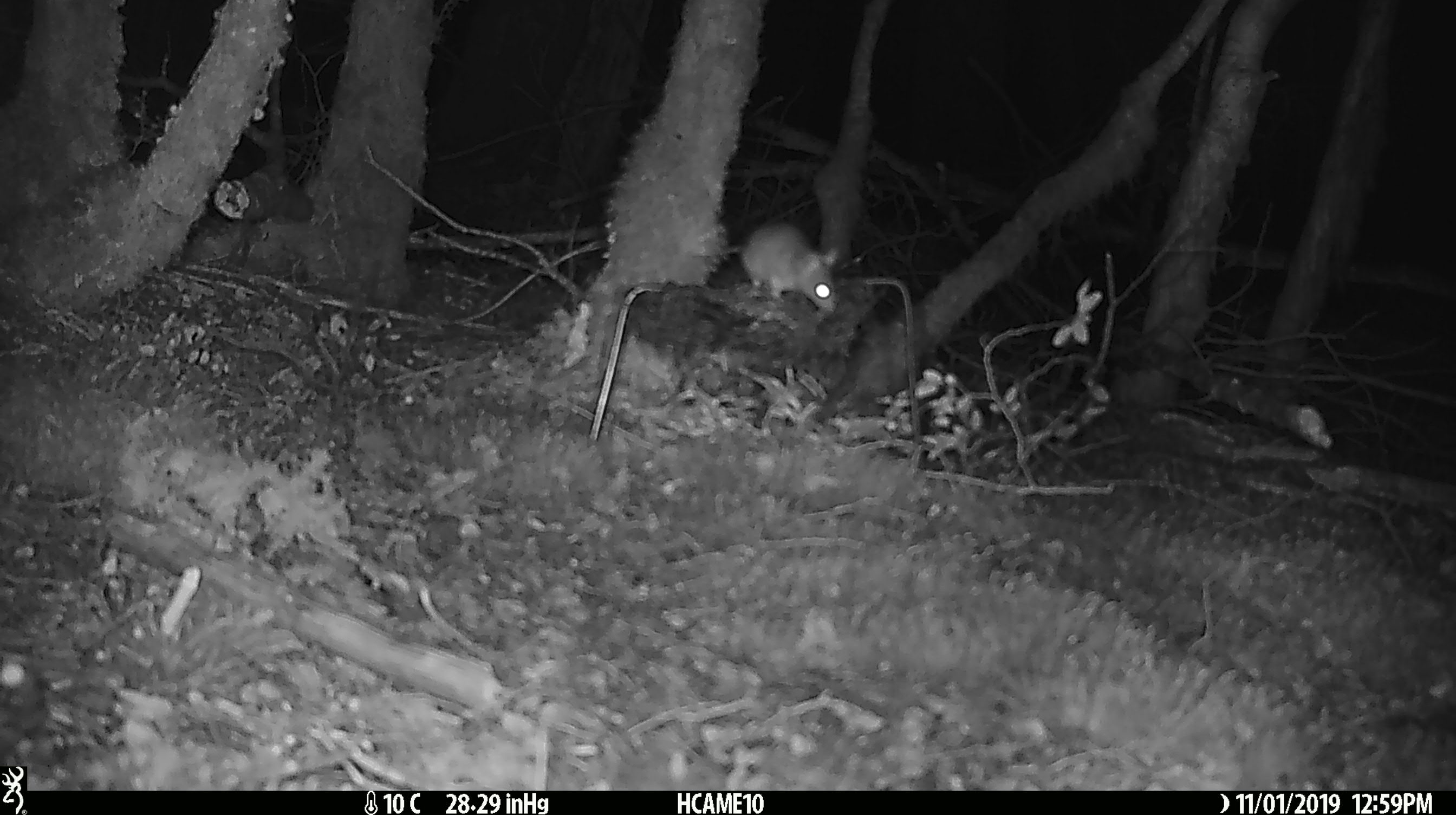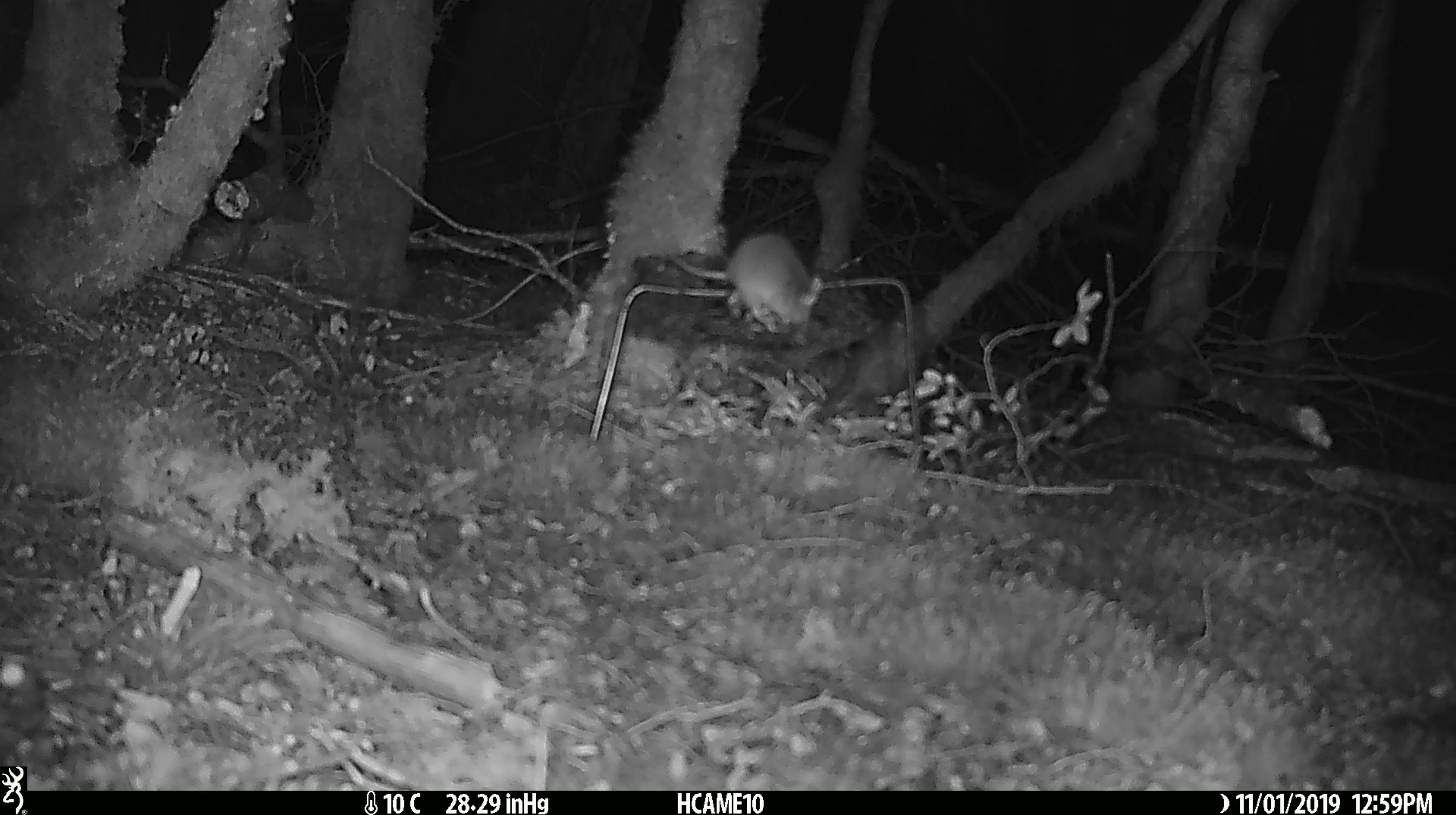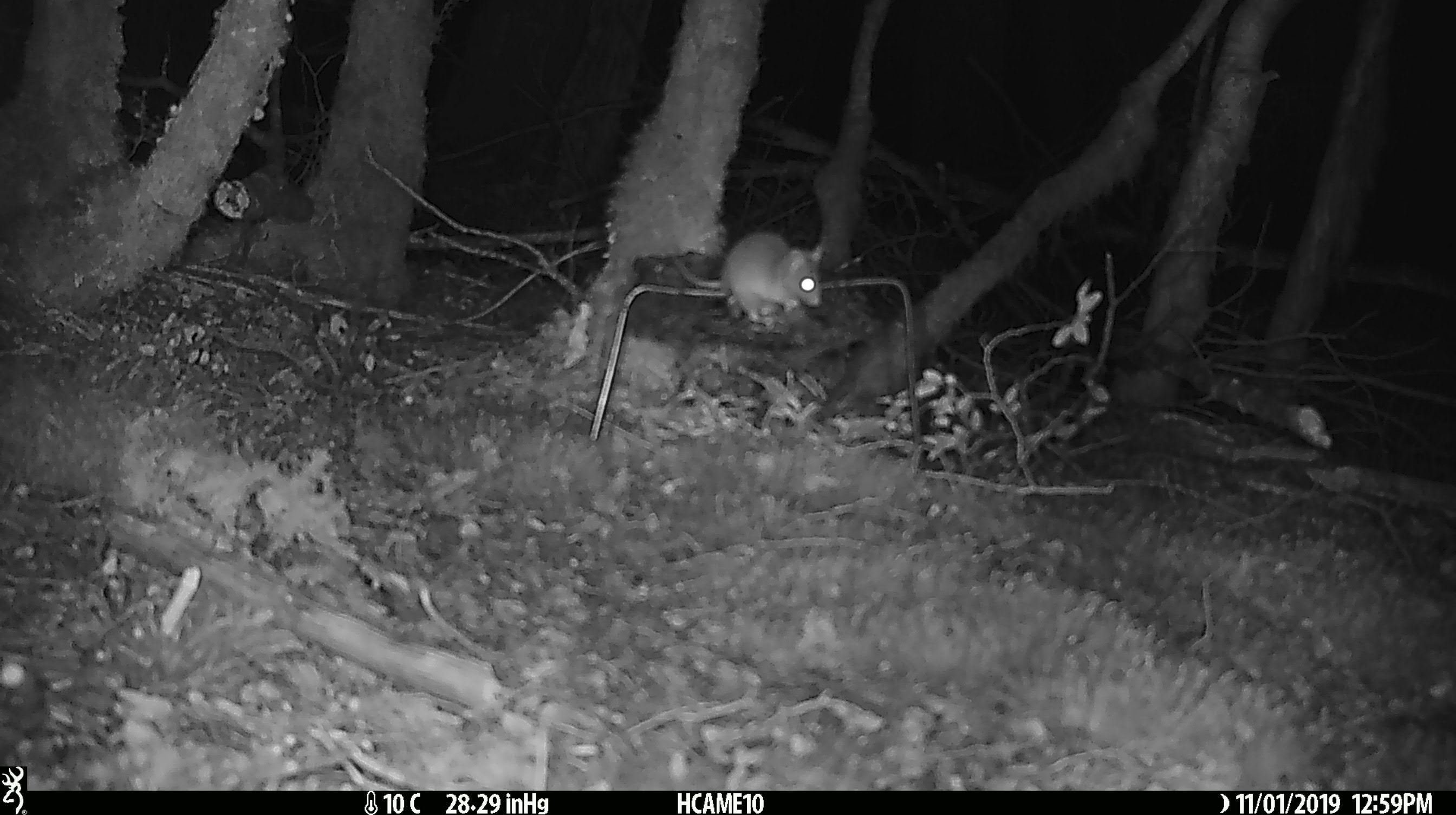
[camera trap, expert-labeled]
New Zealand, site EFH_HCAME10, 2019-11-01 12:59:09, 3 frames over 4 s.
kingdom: Animalia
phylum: Chordata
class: Mammalia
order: Rodentia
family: Muridae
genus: Mus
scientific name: Mus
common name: mouse